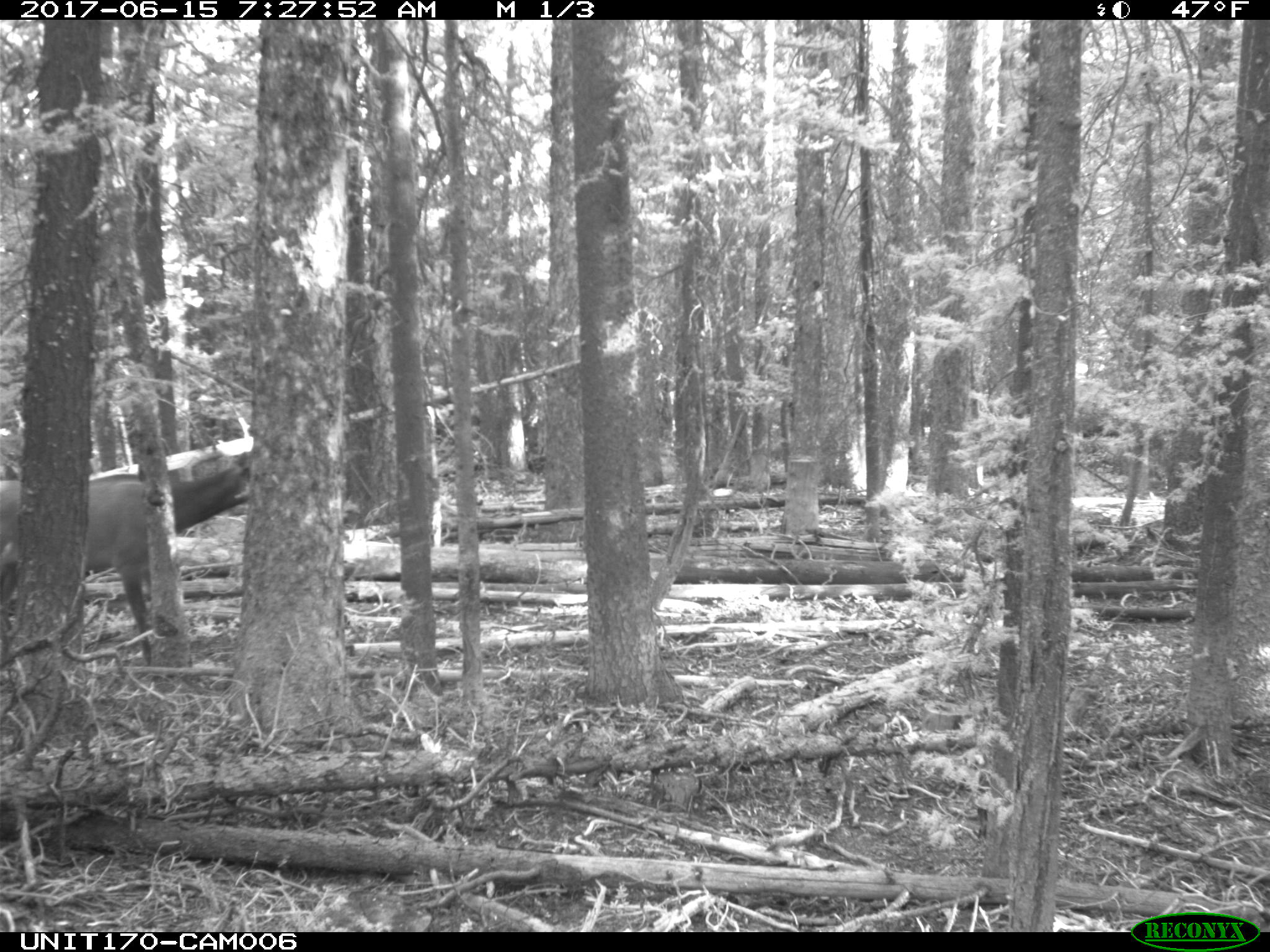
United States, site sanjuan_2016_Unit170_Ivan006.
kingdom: Animalia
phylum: Chordata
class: Mammalia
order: Artiodactyla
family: Cervidae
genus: Cervus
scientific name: Cervus elaphus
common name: red deer